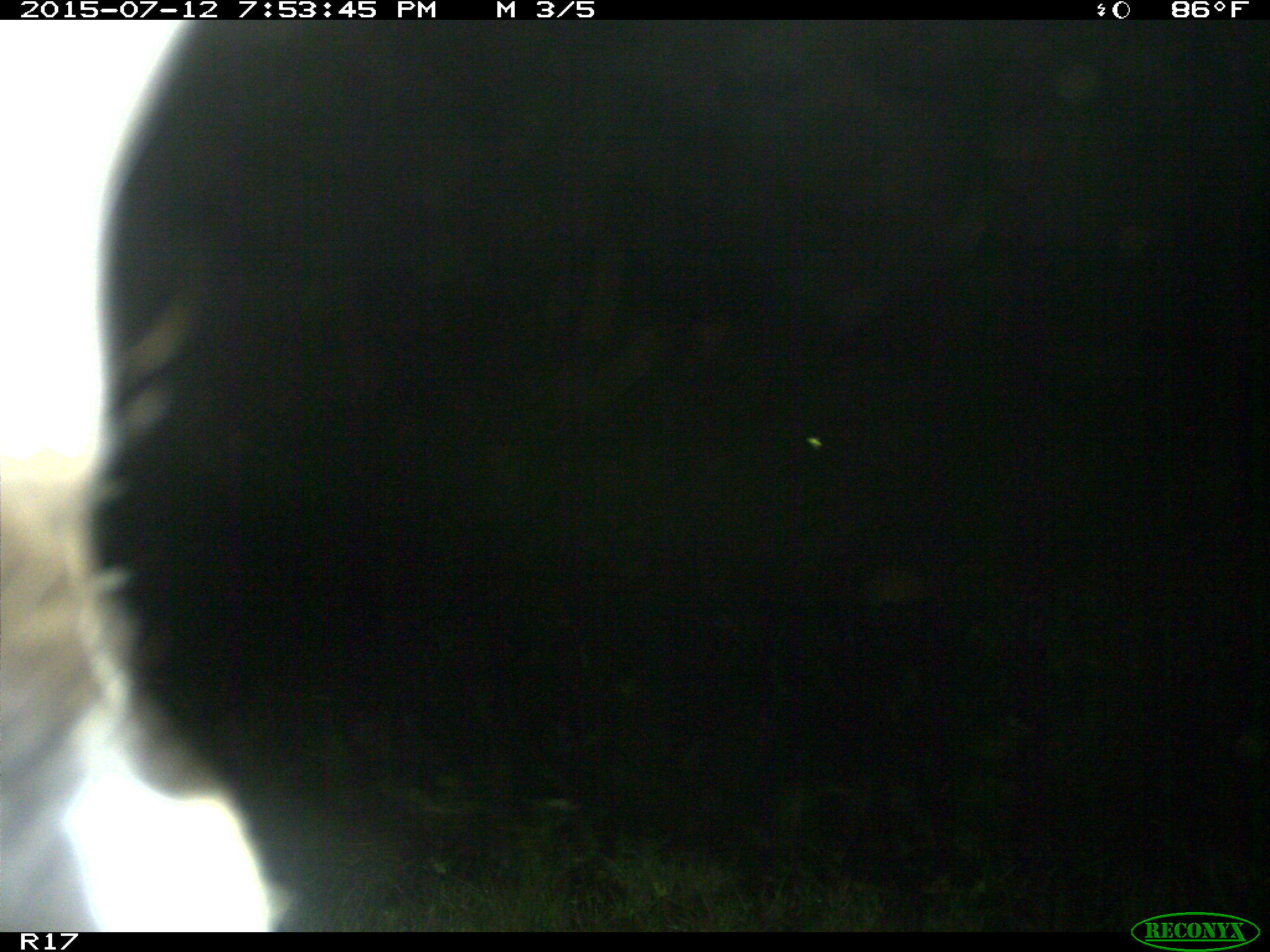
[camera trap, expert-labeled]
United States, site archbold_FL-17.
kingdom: Animalia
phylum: Chordata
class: Mammalia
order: Artiodactyla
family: Bovidae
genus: Bos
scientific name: Bos taurus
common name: domestic cow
Bos taurus (domestic cow).